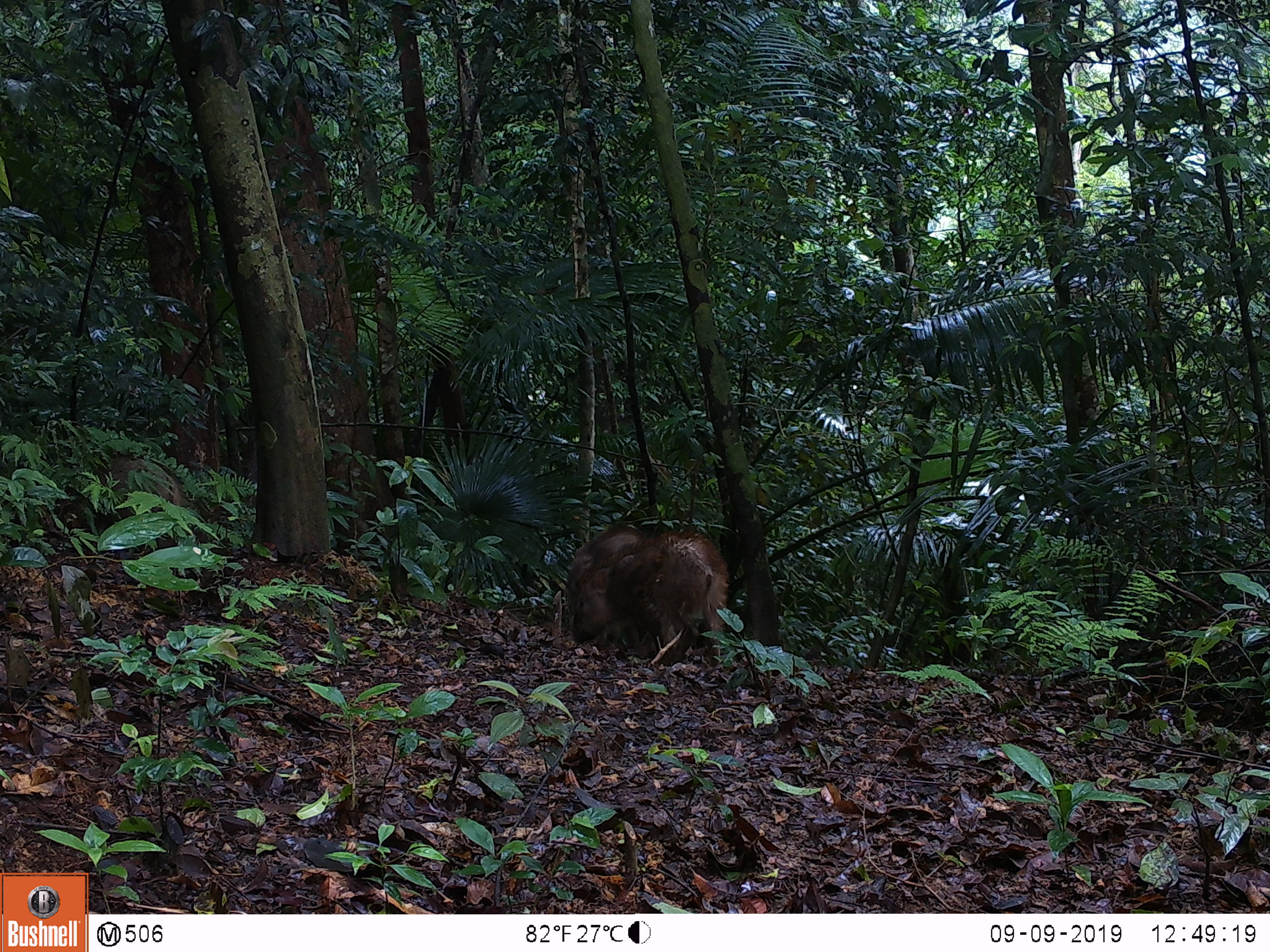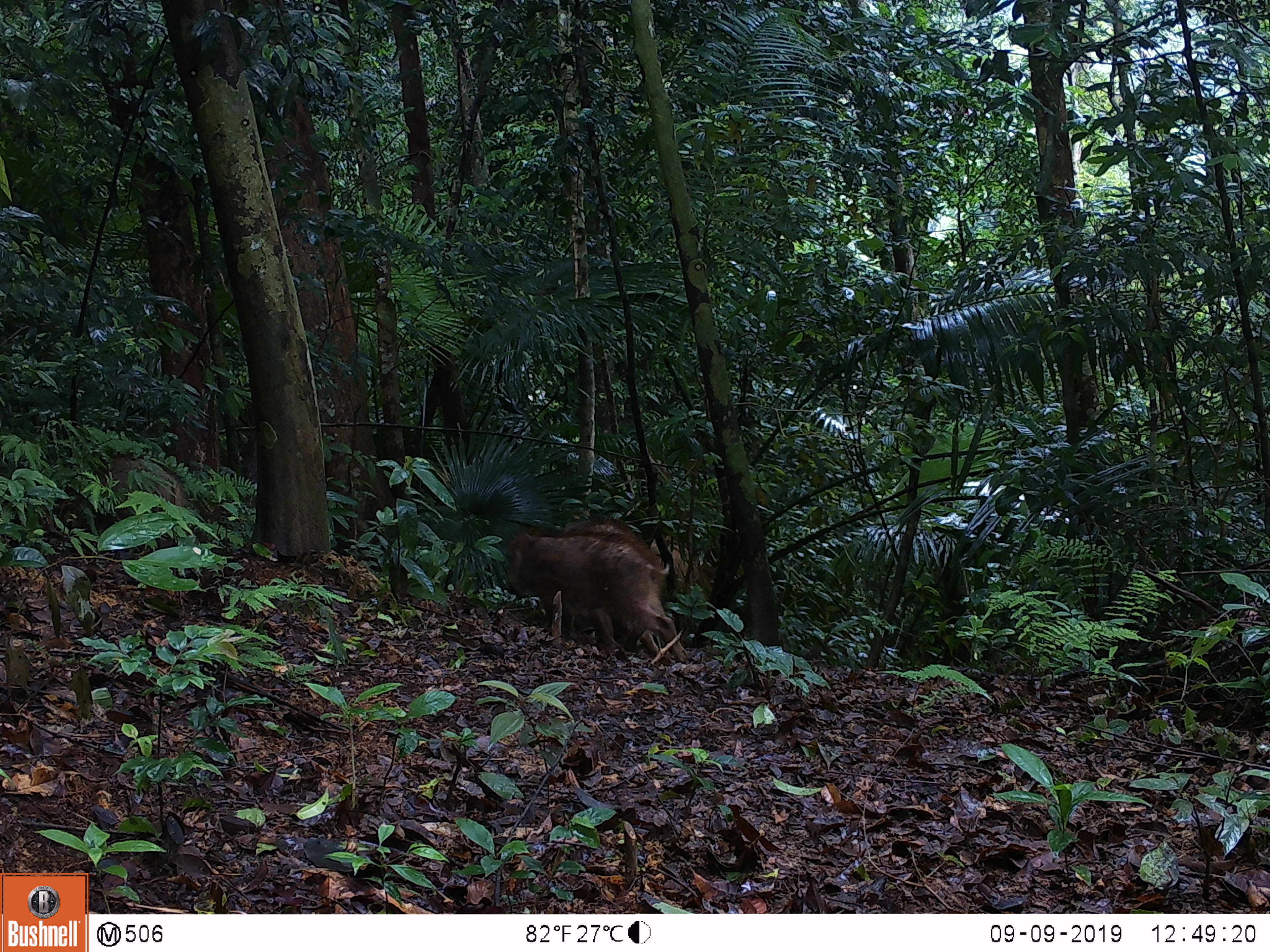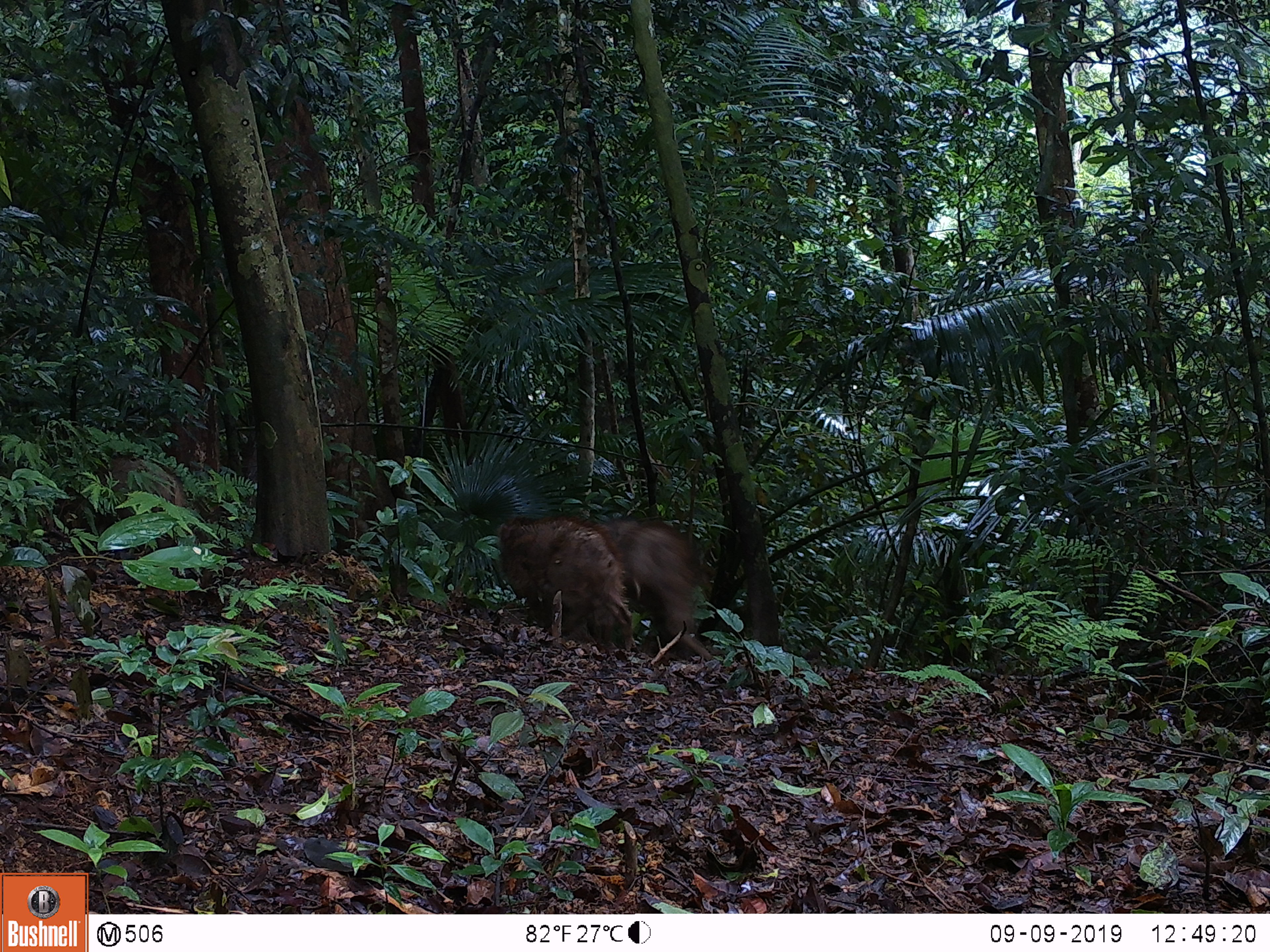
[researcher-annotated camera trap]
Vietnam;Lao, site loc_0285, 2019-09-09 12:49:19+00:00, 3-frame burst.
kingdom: Animalia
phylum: Chordata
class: Mammalia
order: Artiodactyla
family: Suidae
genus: Sus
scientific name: Sus scrofa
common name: eurasian wild pig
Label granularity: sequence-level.